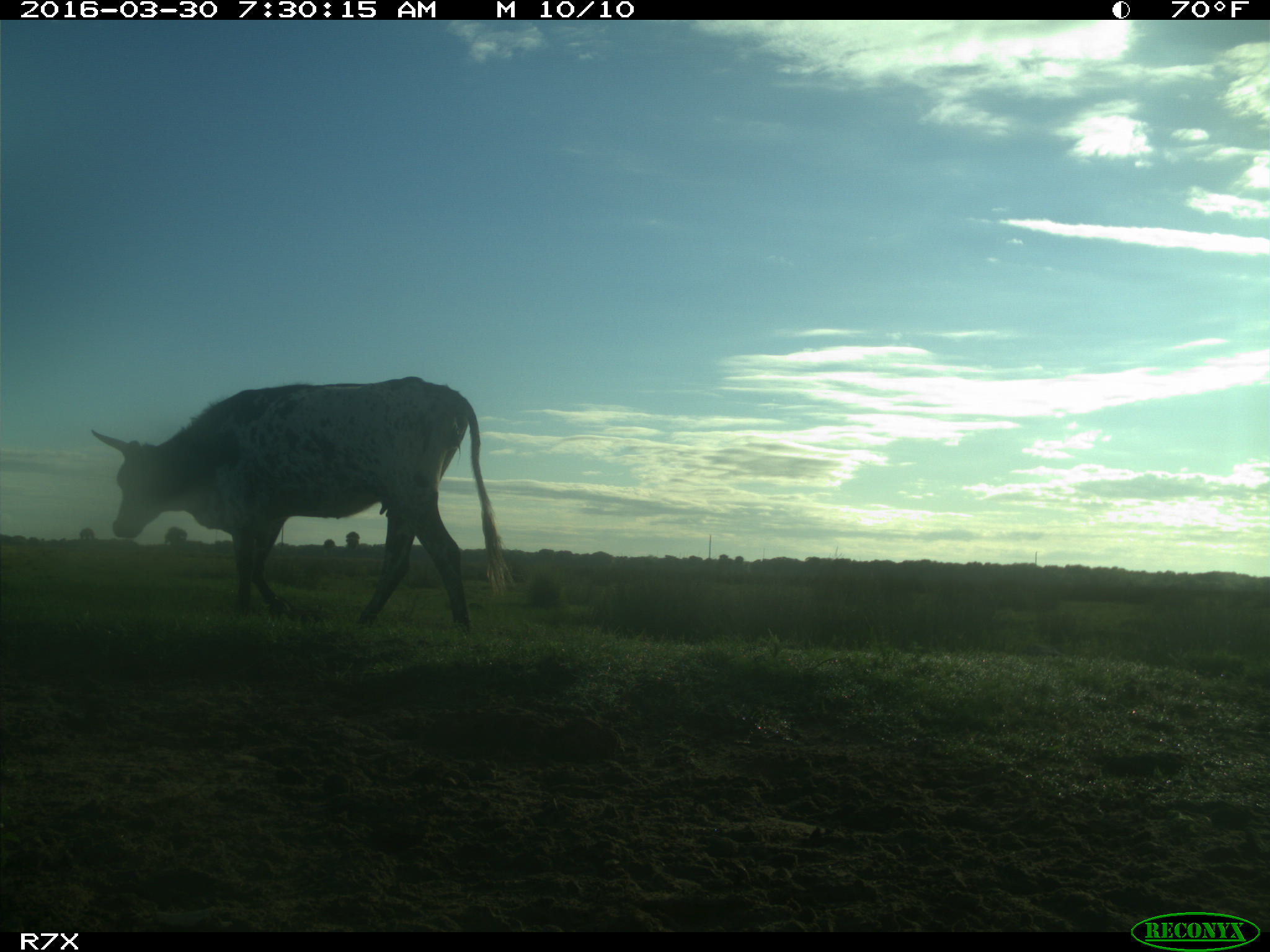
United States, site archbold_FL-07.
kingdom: Animalia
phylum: Chordata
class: Mammalia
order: Artiodactyla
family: Bovidae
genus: Bos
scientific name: Bos taurus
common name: domestic cow